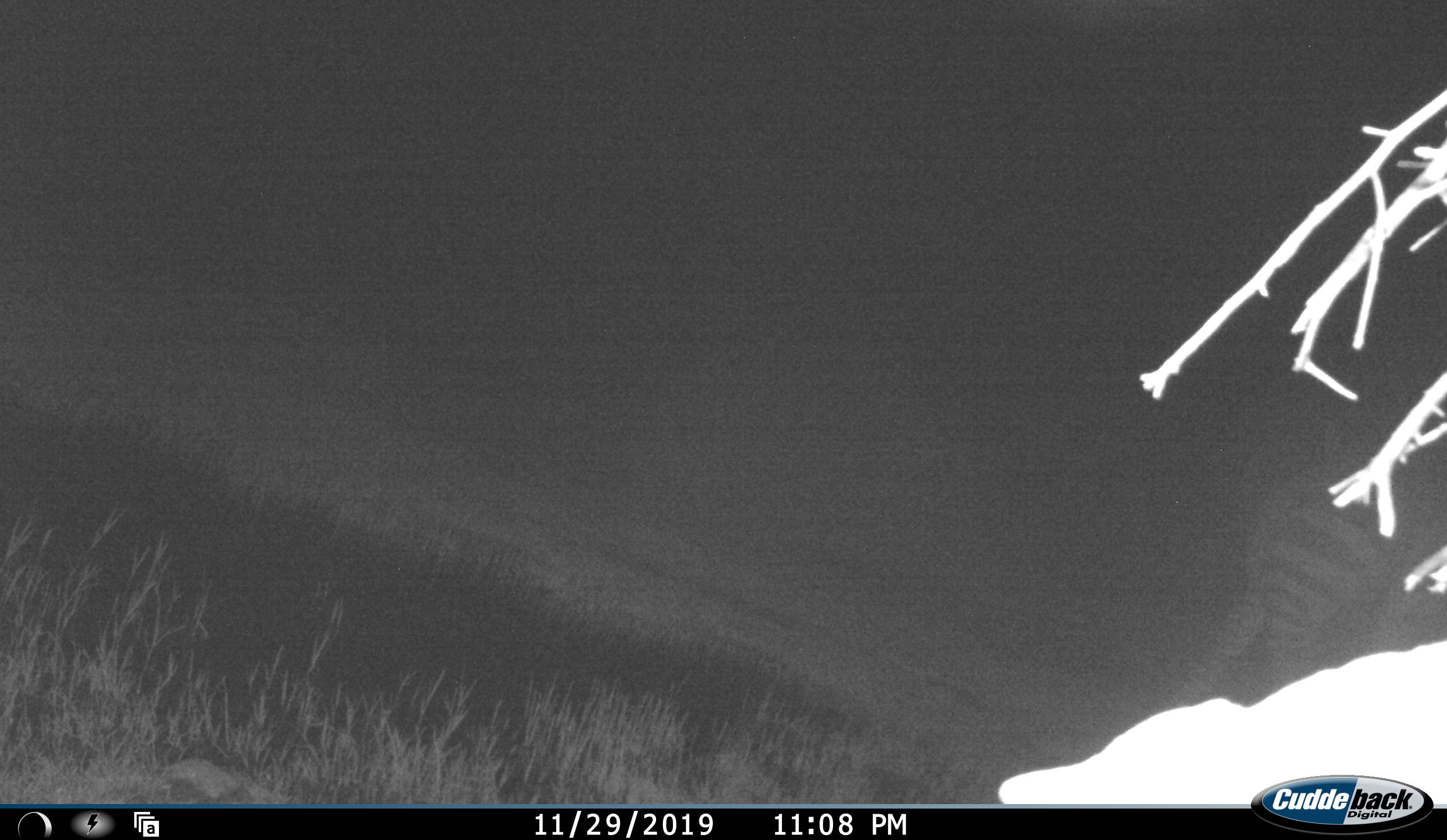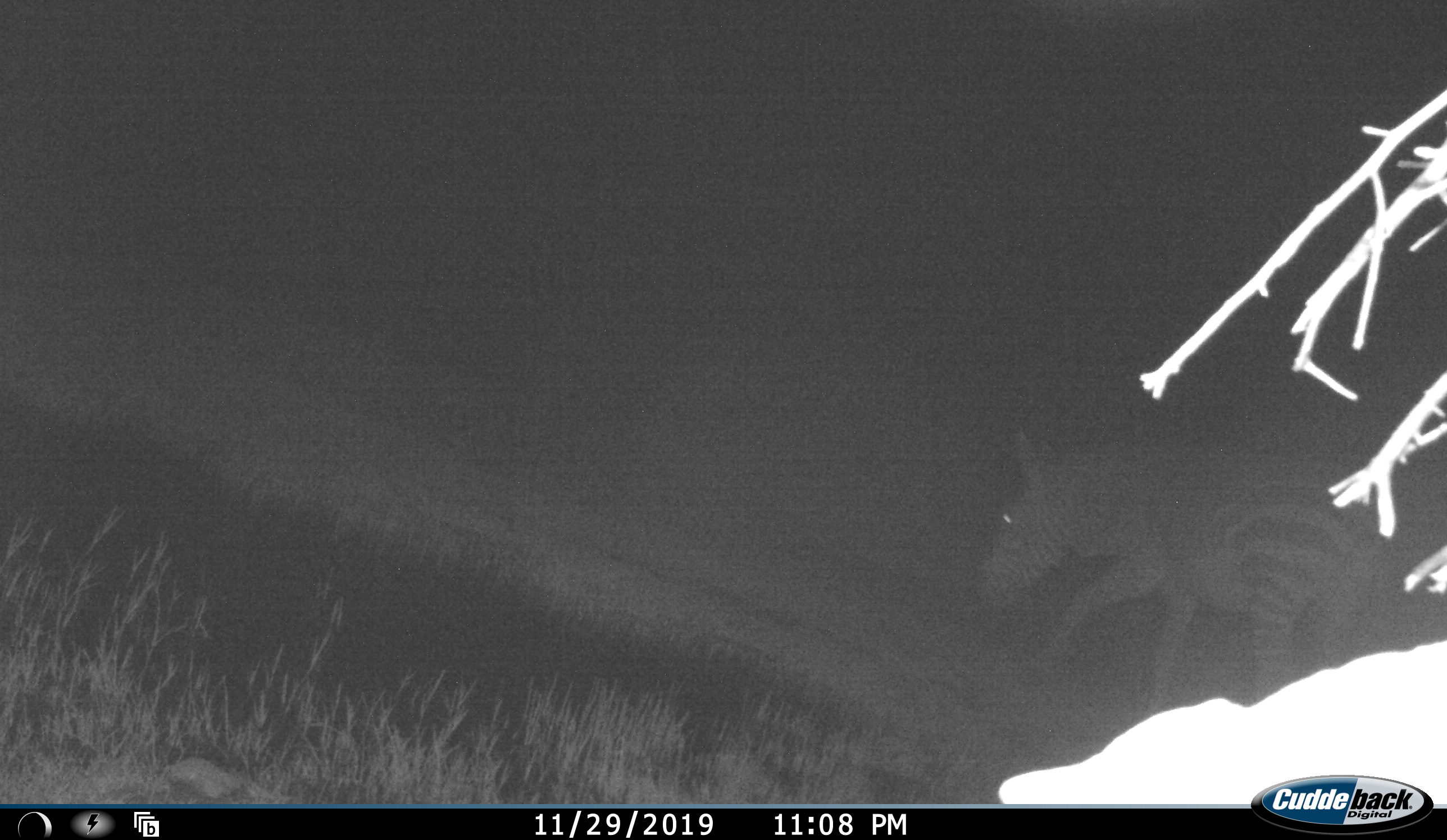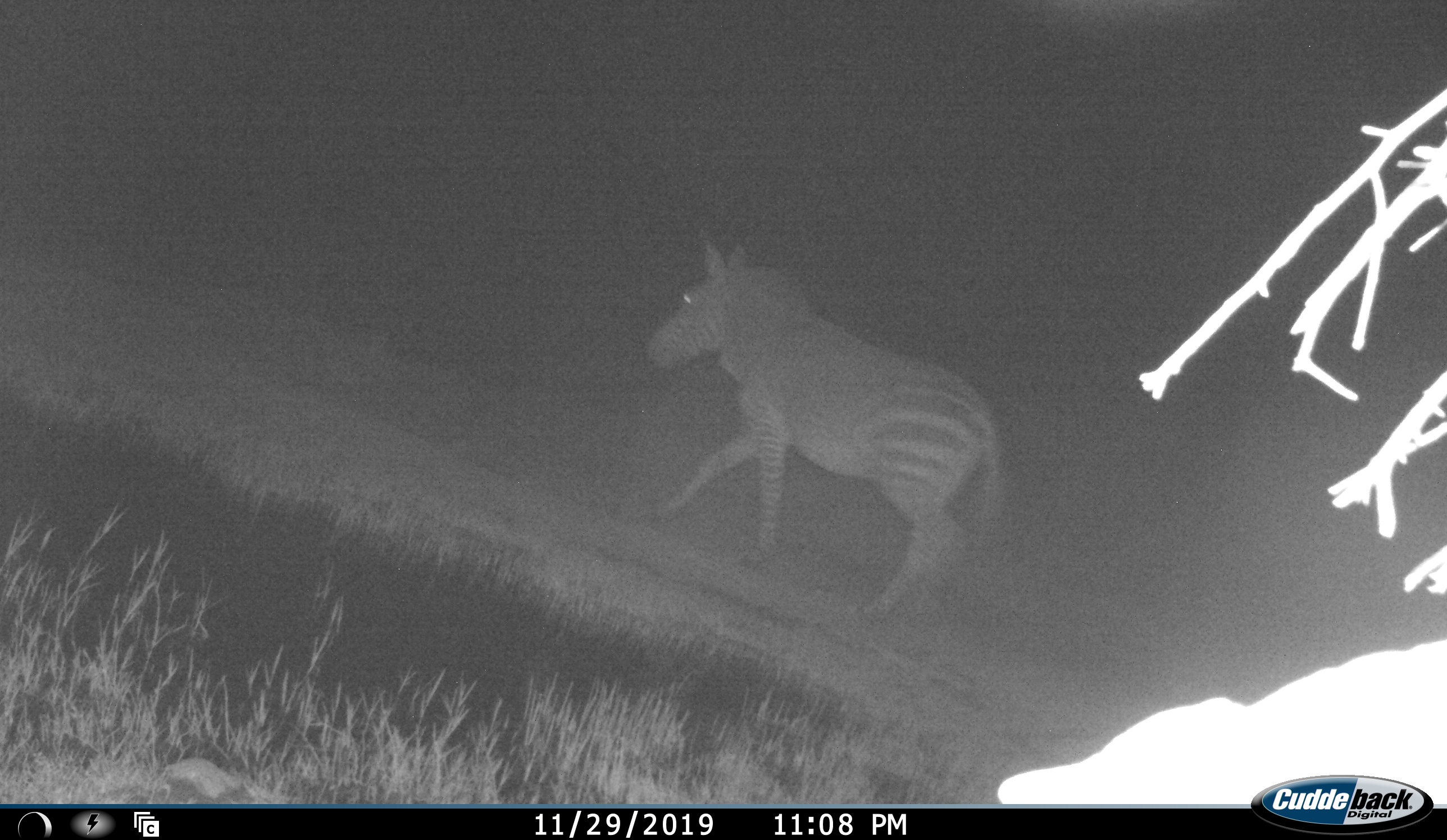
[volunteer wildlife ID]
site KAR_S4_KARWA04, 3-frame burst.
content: unidentified animal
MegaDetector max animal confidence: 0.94